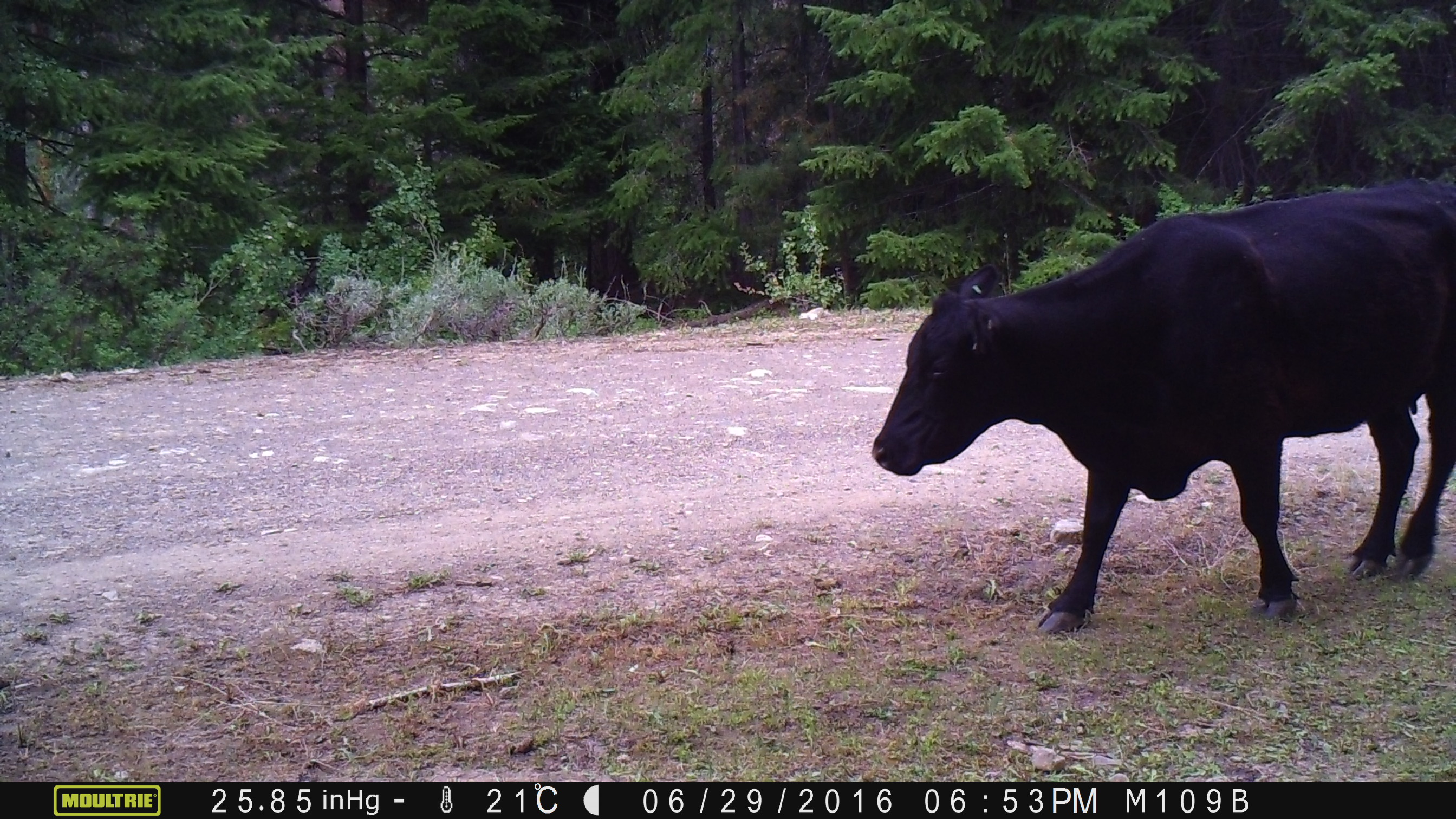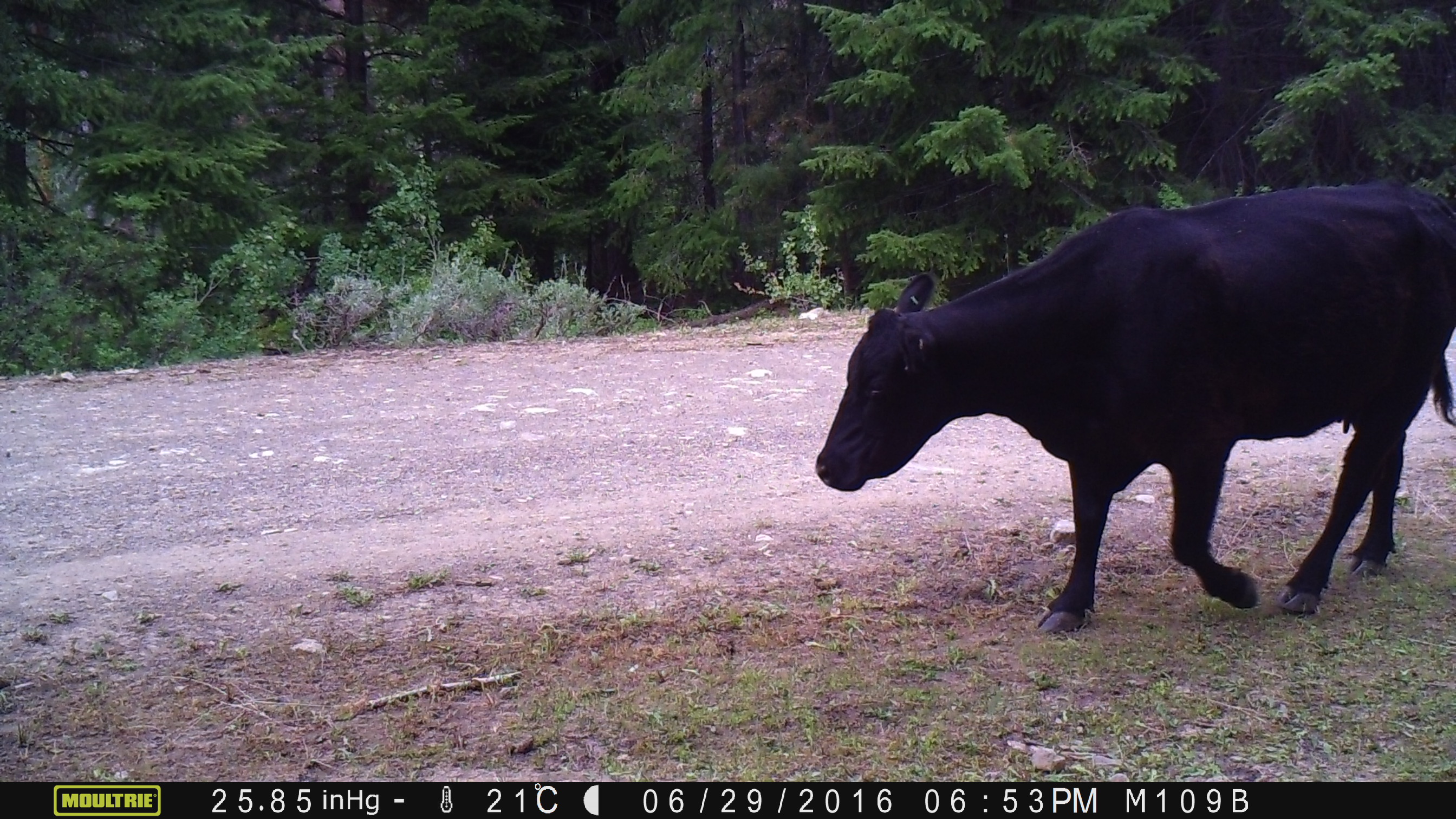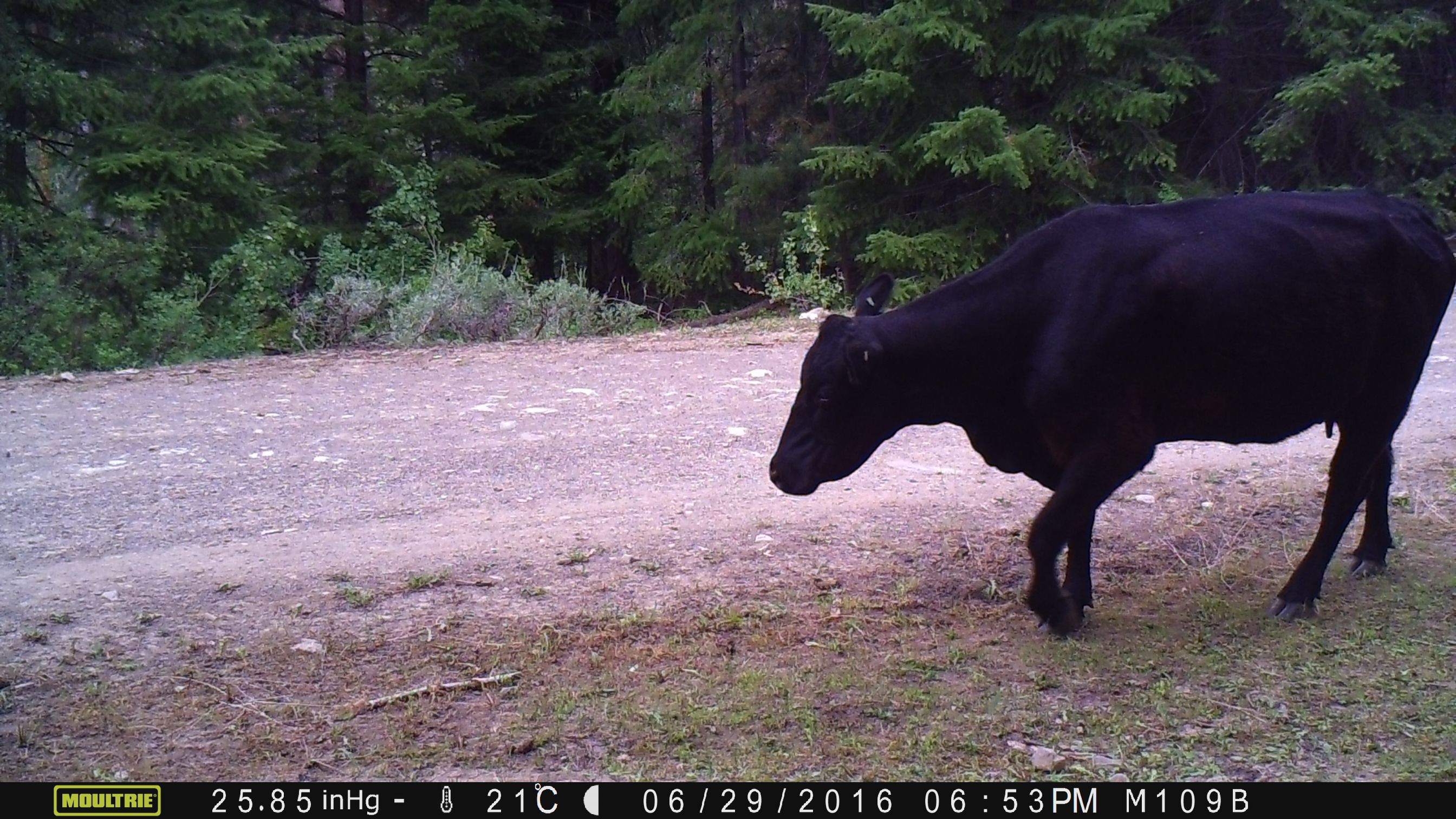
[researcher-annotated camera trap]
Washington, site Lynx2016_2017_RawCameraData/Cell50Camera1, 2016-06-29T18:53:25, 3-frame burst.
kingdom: Animalia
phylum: Chordata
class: Mammalia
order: Artiodactyla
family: Bovidae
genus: Bos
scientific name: Bos taurus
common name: domestic cattle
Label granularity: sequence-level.